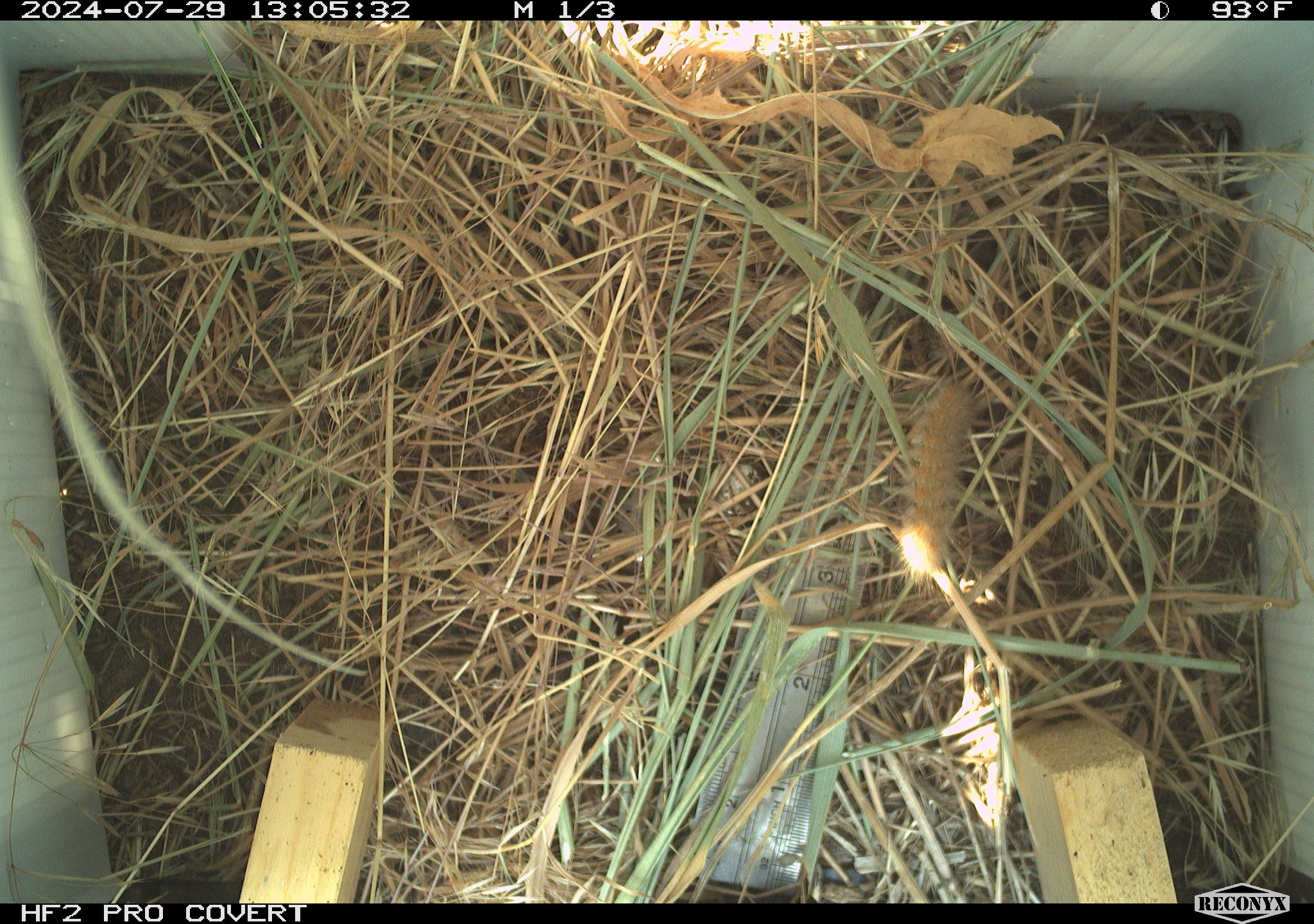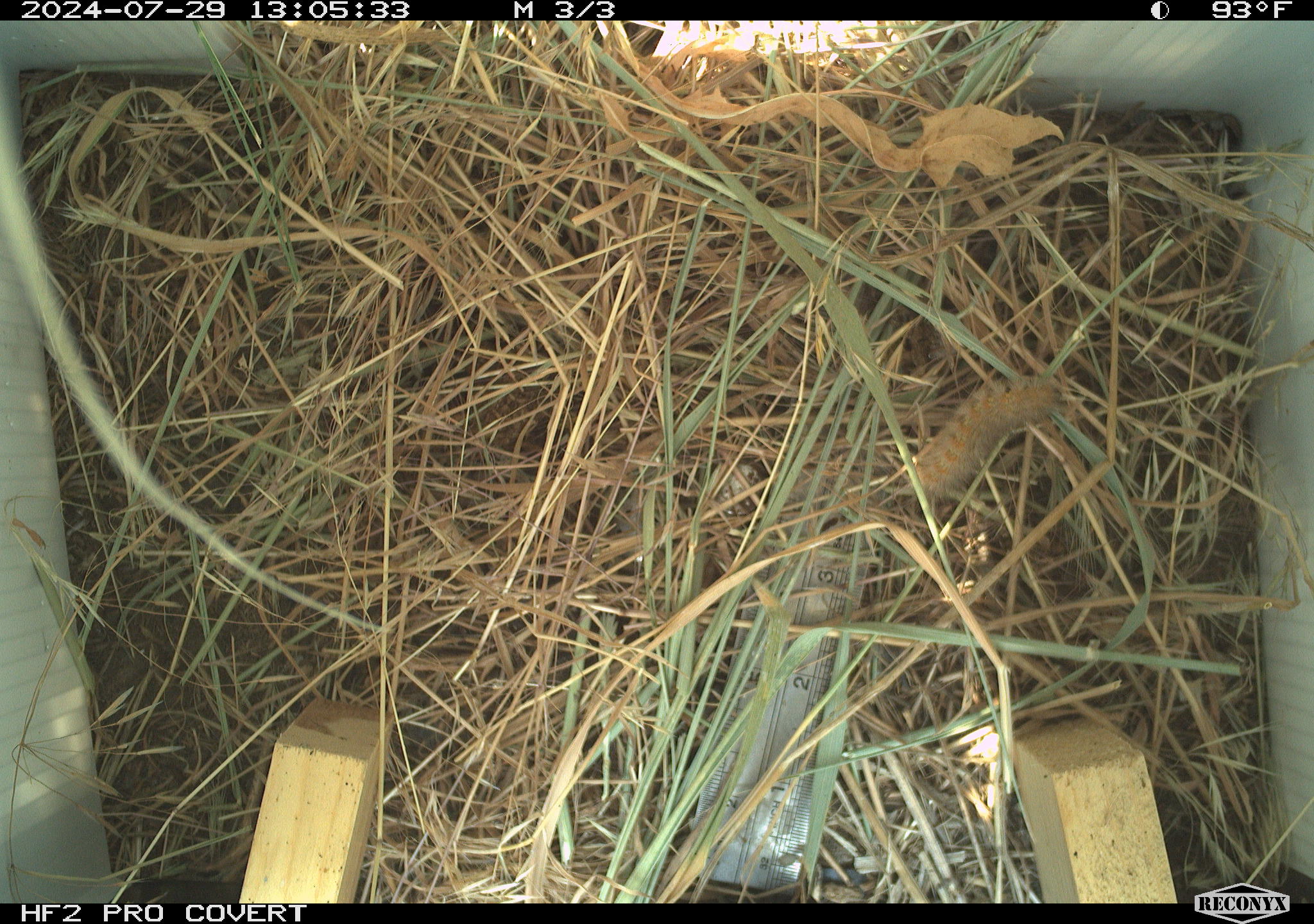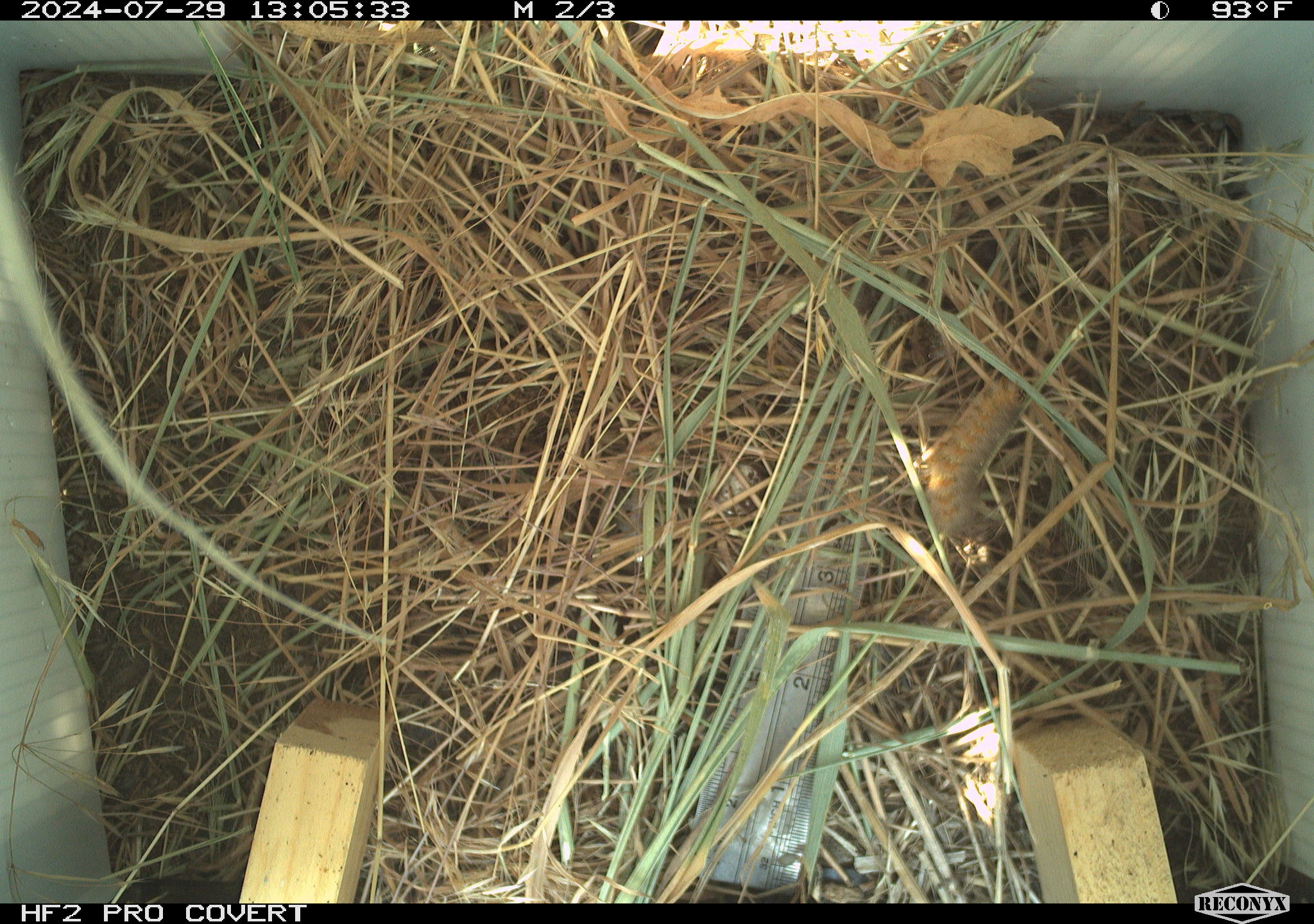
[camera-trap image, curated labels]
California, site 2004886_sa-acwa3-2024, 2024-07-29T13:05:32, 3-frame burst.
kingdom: Animalia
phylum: Arthropoda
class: Insecta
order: Lepidoptera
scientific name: Lepidoptera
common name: butterflies and moths